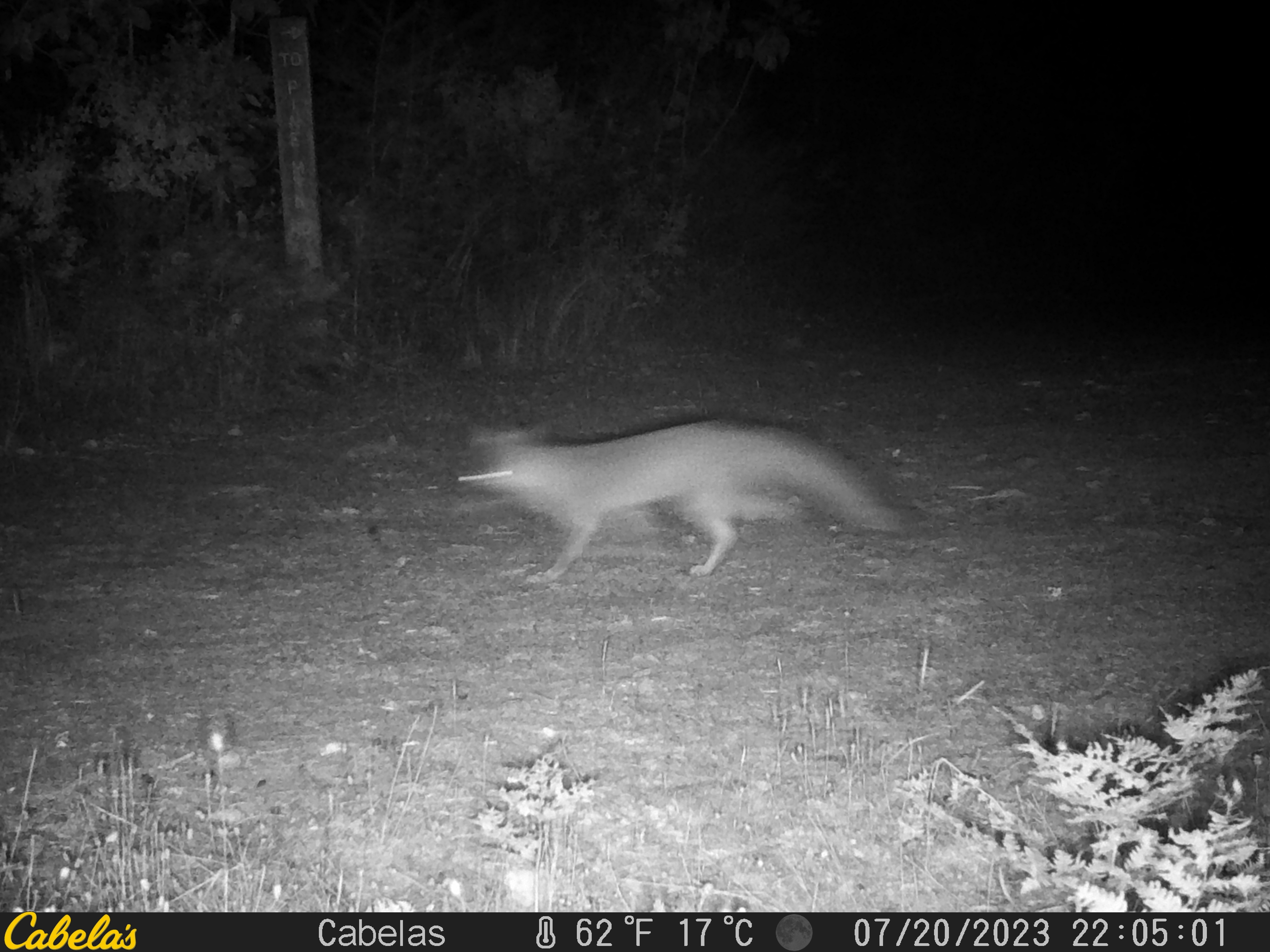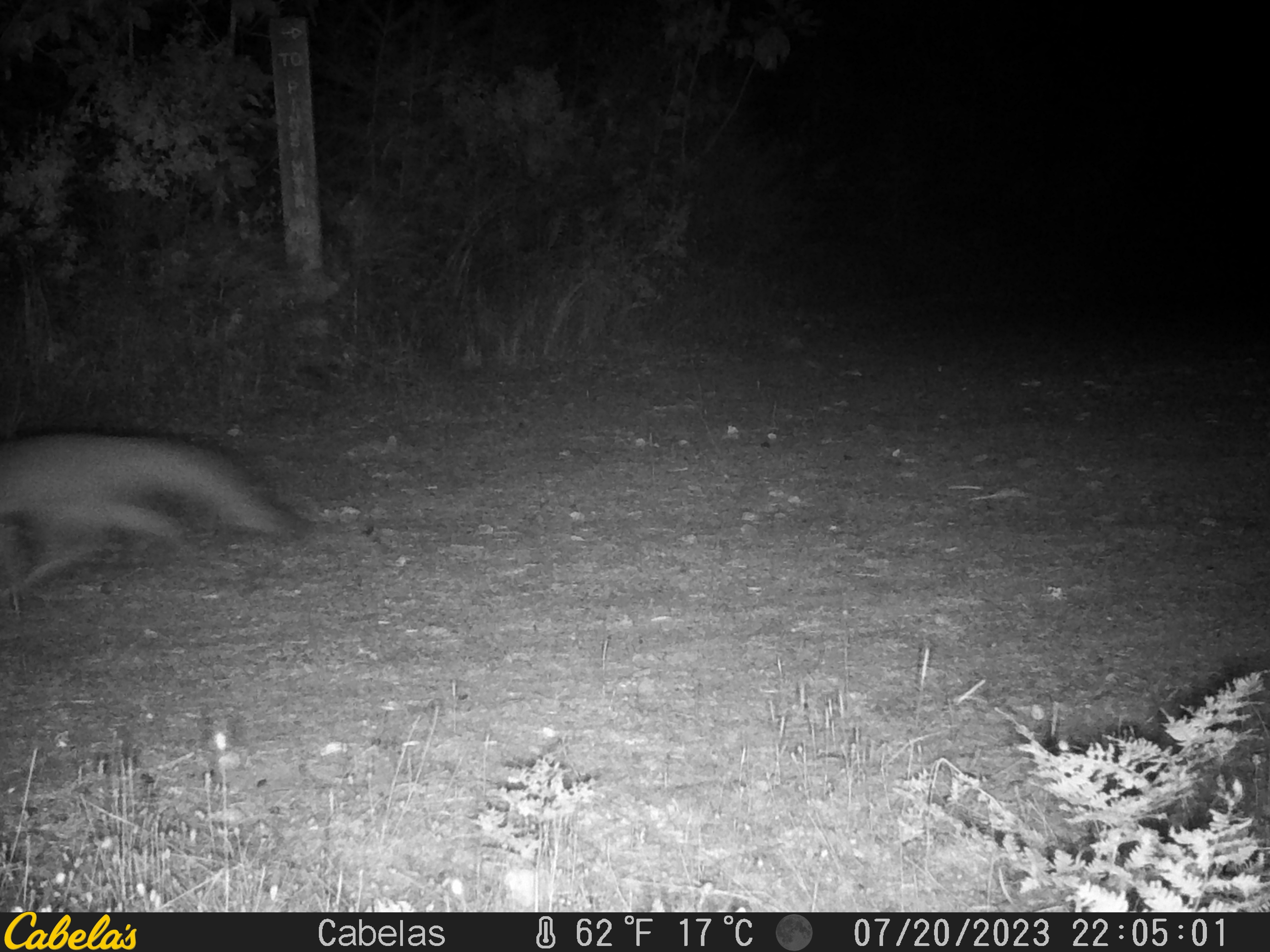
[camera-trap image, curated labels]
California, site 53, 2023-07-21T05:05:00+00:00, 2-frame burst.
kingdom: Animalia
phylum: Chordata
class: Mammalia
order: Carnivora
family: Canidae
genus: Urocyon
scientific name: Urocyon cinereoargenteus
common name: gray fox